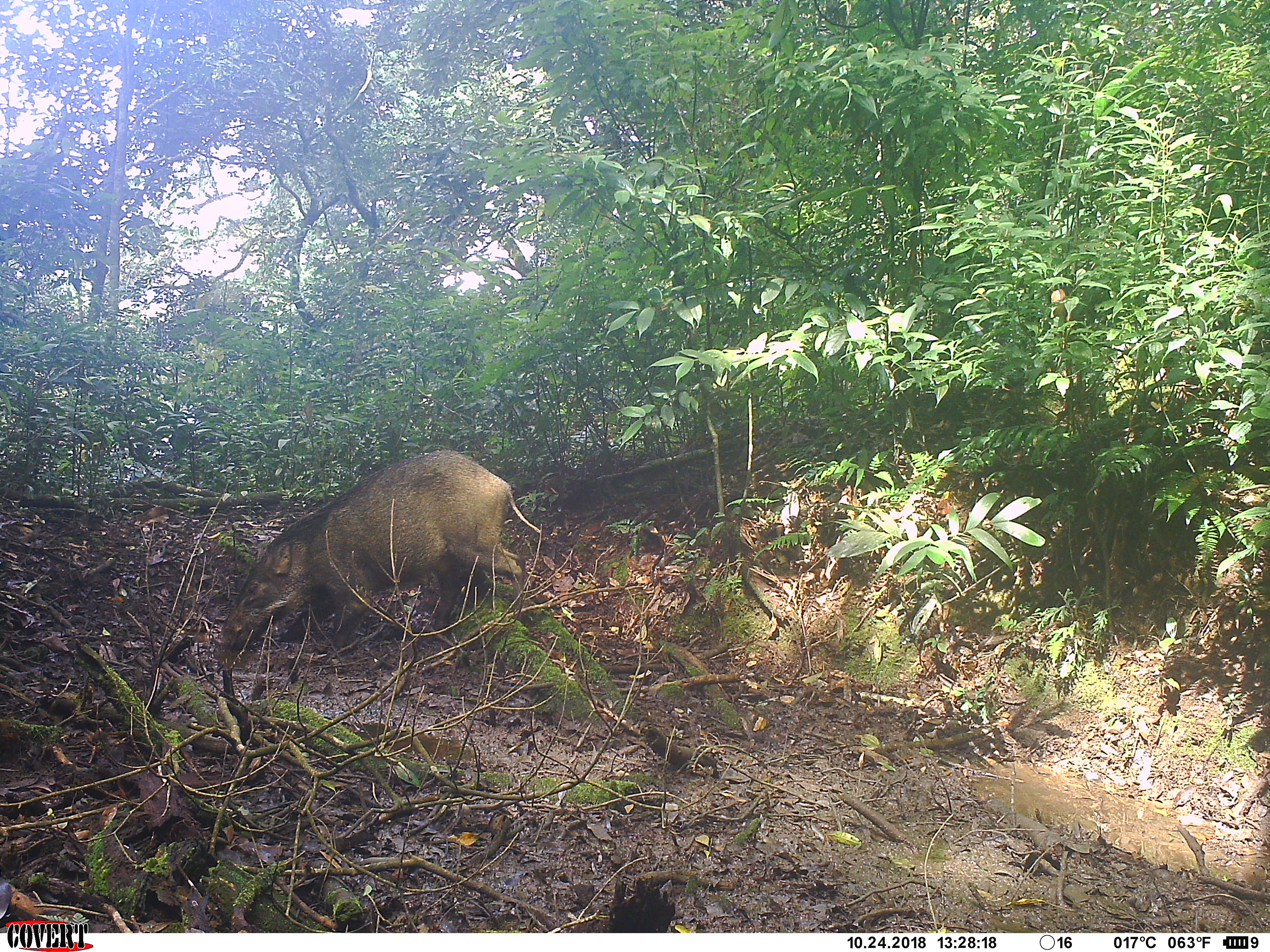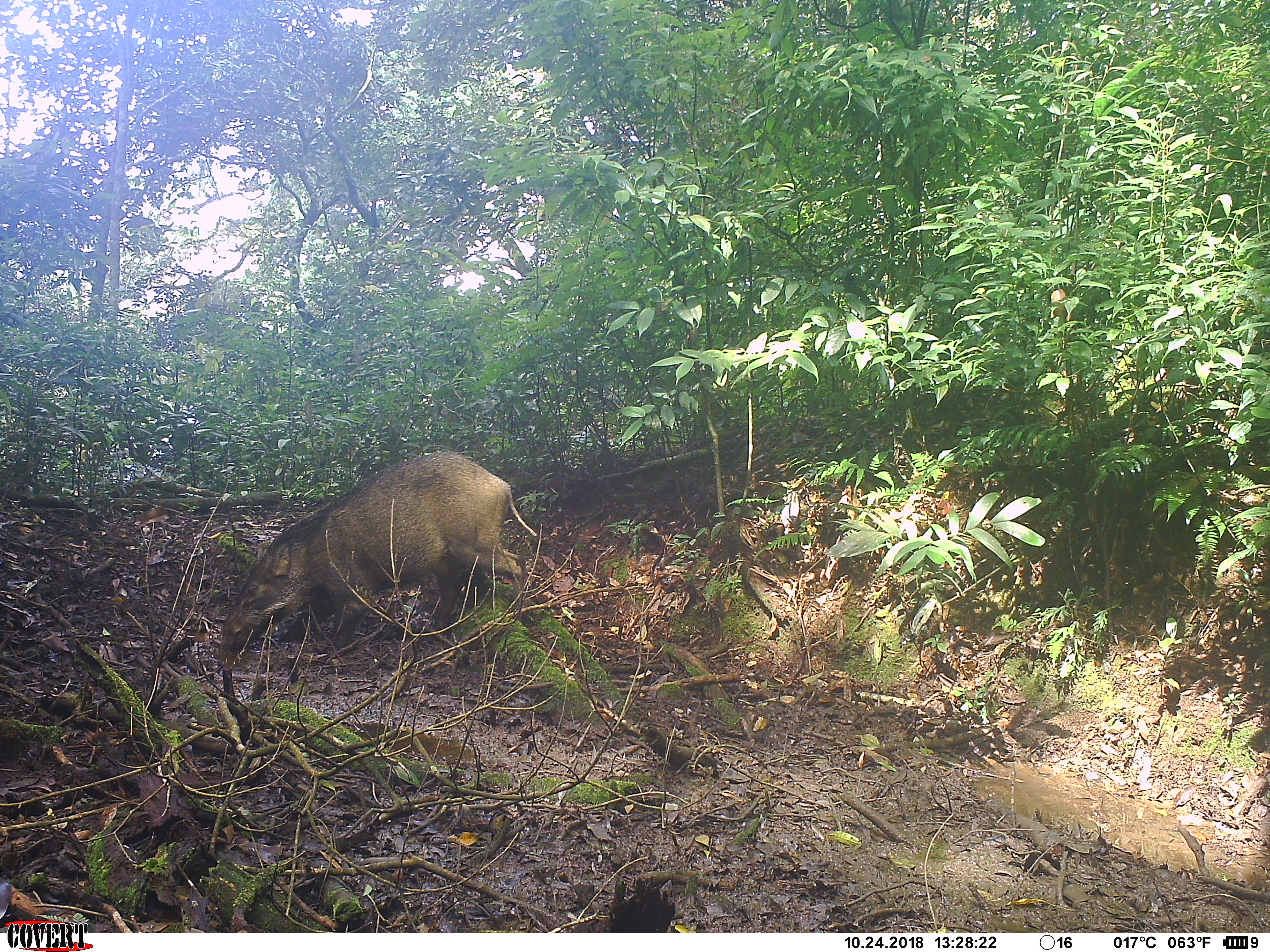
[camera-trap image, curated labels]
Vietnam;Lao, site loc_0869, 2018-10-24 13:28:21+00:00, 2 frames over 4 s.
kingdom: Animalia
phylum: Chordata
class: Mammalia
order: Artiodactyla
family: Suidae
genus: Sus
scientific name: Sus scrofa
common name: eurasian wild pig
Eurasian wild pig (Sus scrofa). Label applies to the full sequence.